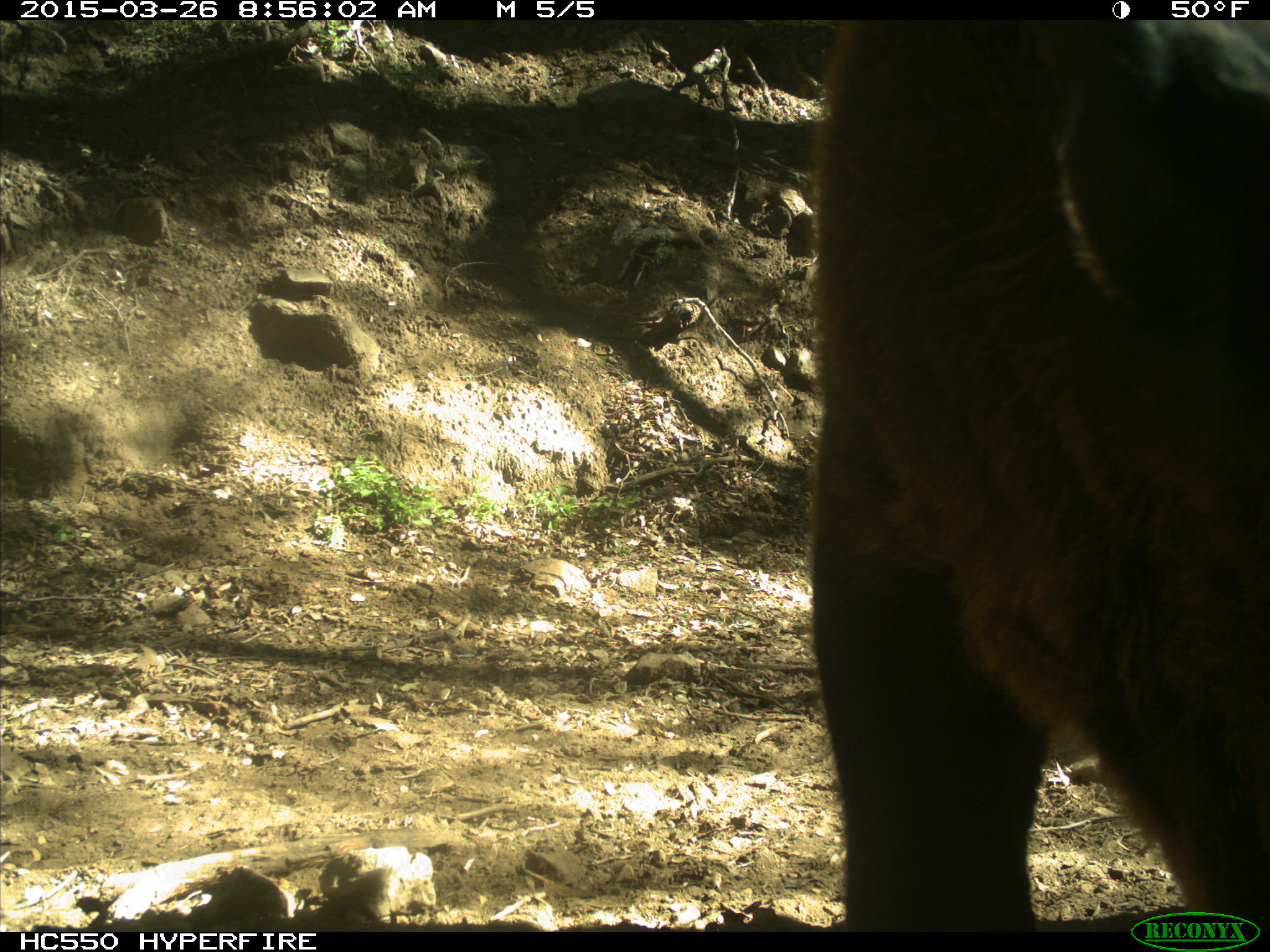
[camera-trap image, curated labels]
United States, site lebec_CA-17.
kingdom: Animalia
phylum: Chordata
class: Mammalia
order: Artiodactyla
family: Bovidae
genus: Bos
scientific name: Bos taurus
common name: domestic cow